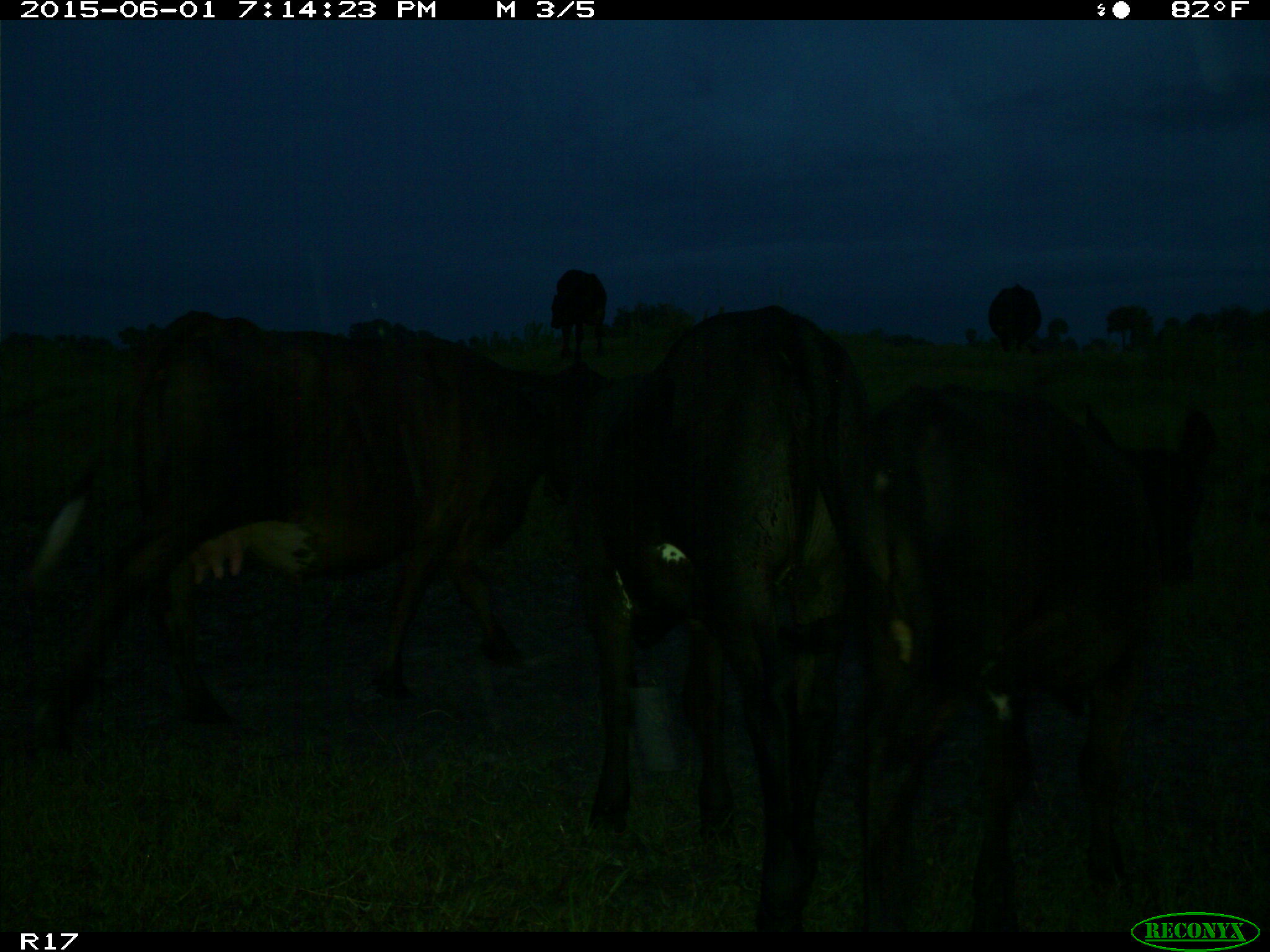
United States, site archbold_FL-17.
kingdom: Animalia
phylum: Chordata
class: Mammalia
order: Artiodactyla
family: Bovidae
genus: Bos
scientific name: Bos taurus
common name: domestic cow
Bos taurus (domestic cow).